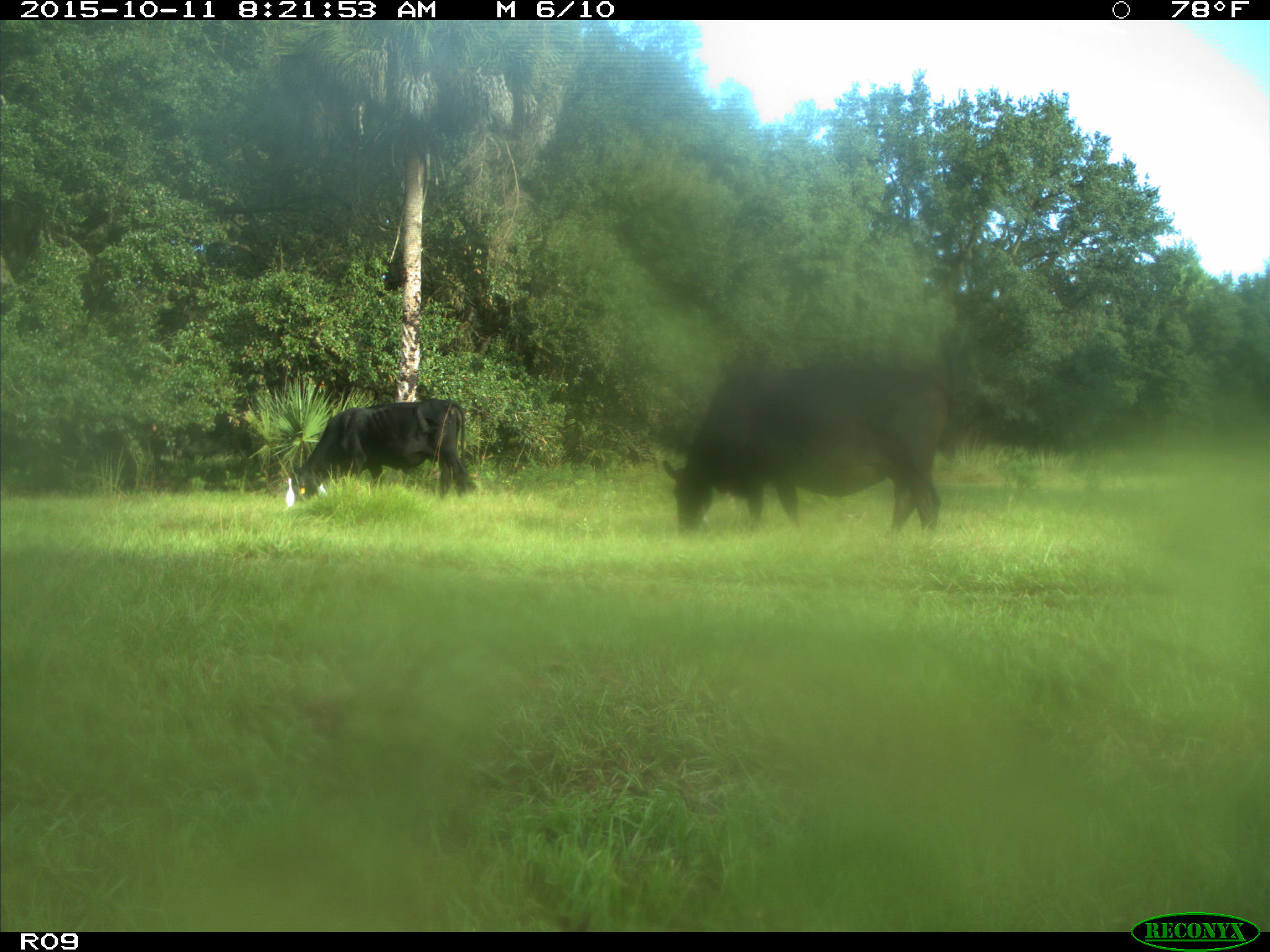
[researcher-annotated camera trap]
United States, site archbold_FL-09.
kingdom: Animalia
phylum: Chordata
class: Mammalia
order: Artiodactyla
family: Bovidae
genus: Bos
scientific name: Bos taurus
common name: domestic cow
Bos taurus (domestic cow).